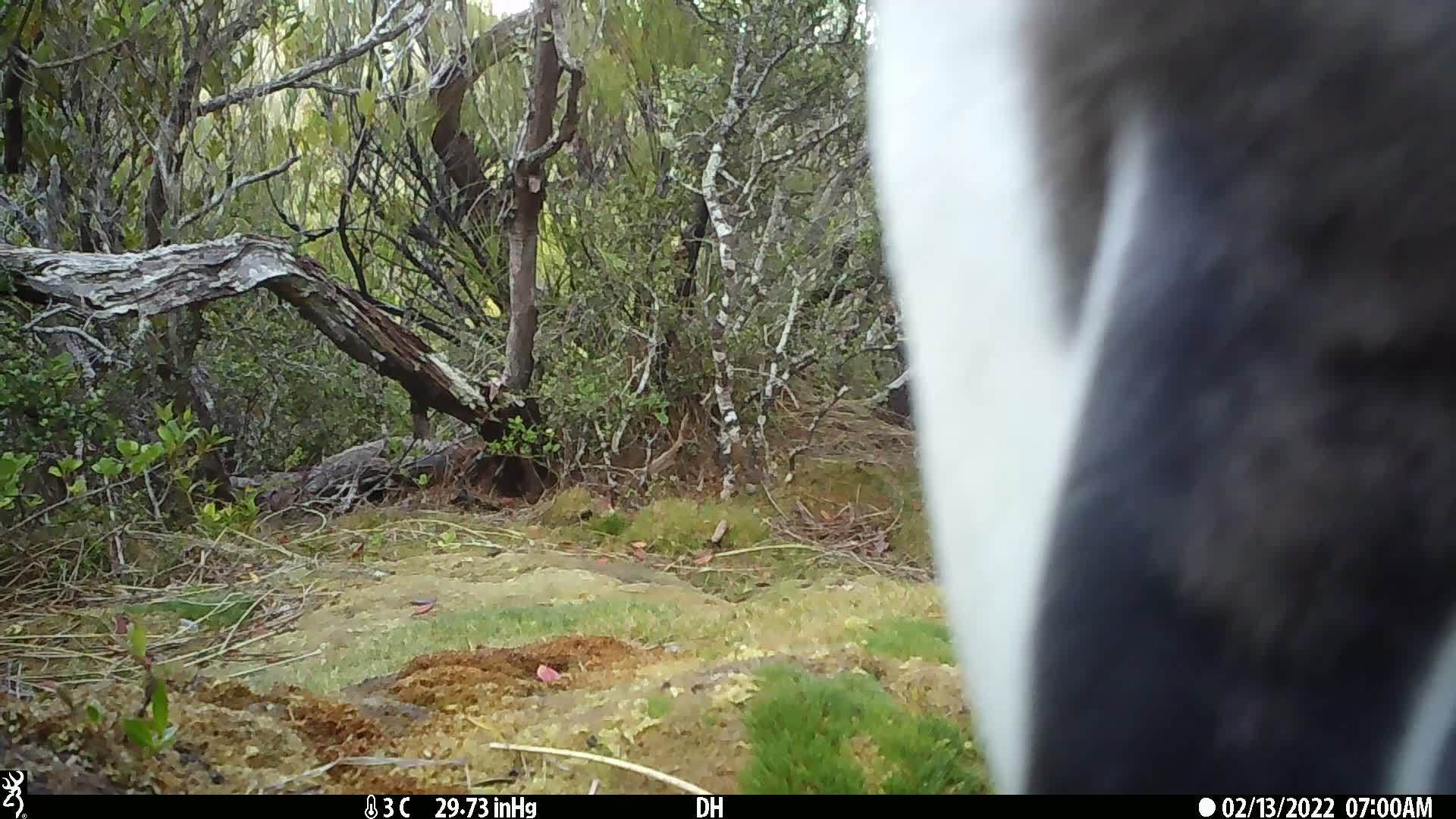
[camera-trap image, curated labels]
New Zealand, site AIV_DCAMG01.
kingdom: Animalia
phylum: Chordata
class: Aves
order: Sphenisciformes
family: Spheniscidae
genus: Megadyptes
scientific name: Megadyptes antipodes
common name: yellow-eyed penguin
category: yellow eyed penguin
Yellow eyed penguin (yellow-eyed penguin) (Megadyptes antipodes).